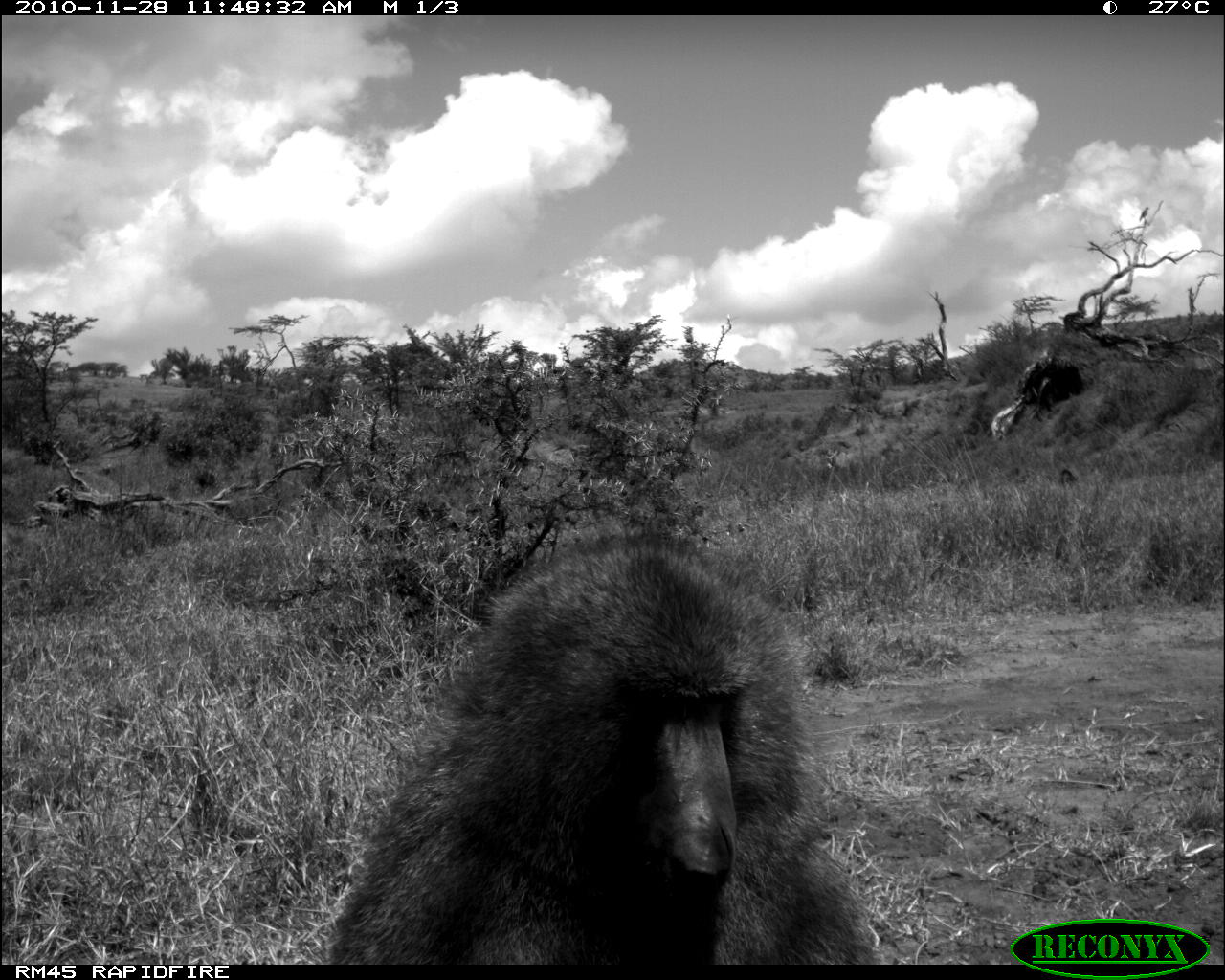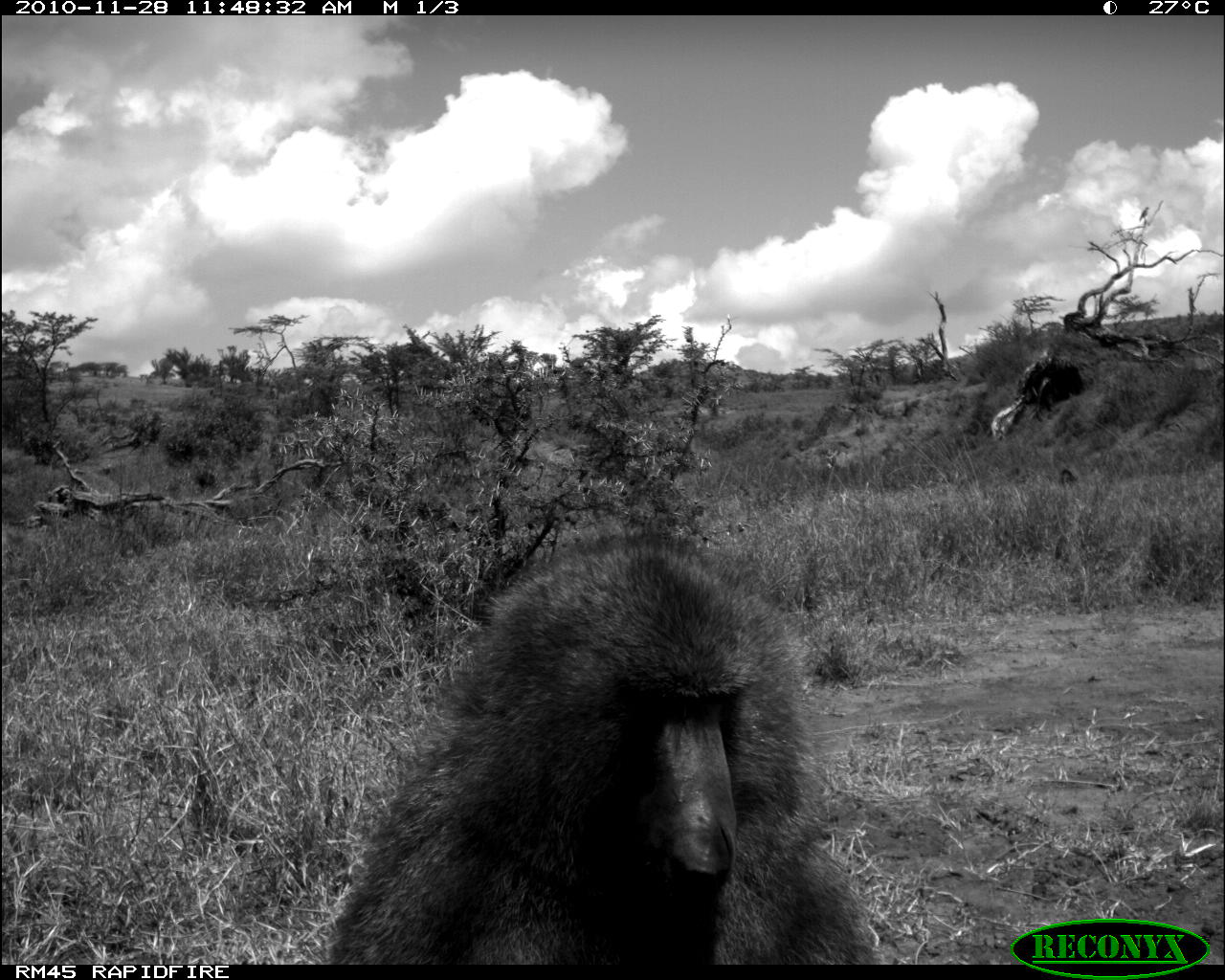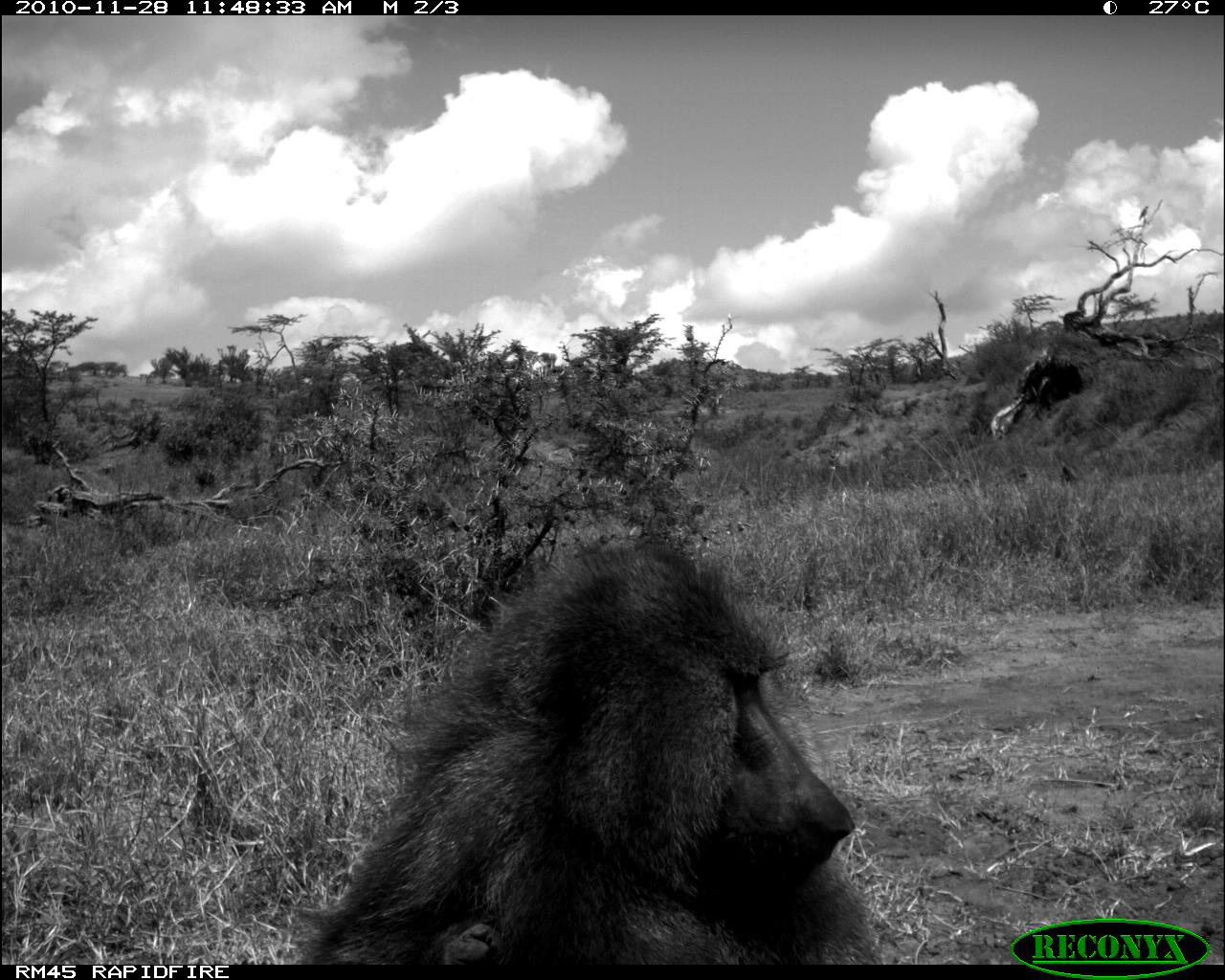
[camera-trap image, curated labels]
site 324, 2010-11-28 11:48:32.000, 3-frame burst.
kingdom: Animalia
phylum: Chordata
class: Mammalia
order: Primates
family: Cercopithecidae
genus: Papio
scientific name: Papio anubis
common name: olive baboon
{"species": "Papio anubis (olive baboon)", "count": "1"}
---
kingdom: Animalia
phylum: Chordata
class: Mammalia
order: Artiodactyla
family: Bovidae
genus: Oryx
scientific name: Oryx beisa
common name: east african oryx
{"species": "Oryx beisa (east african oryx)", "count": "1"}